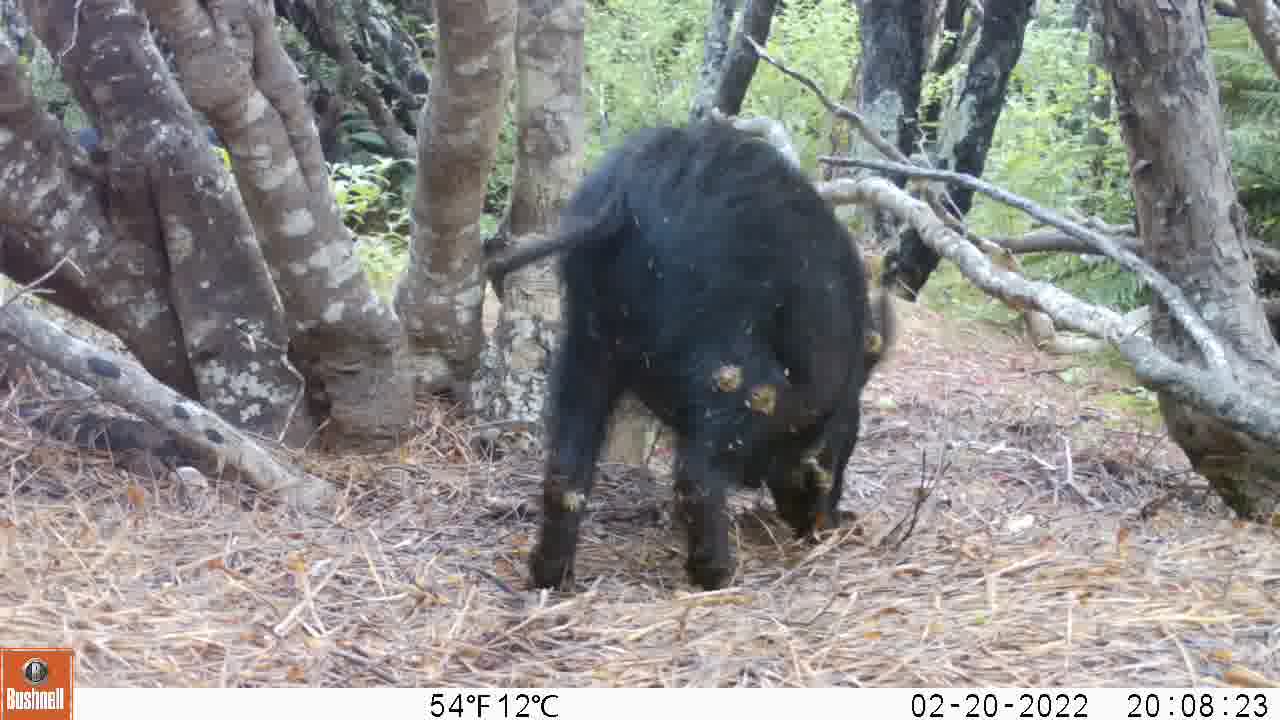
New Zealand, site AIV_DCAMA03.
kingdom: Animalia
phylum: Chordata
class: Mammalia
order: Artiodactyla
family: Suidae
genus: Sus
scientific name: Sus scrofa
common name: pig